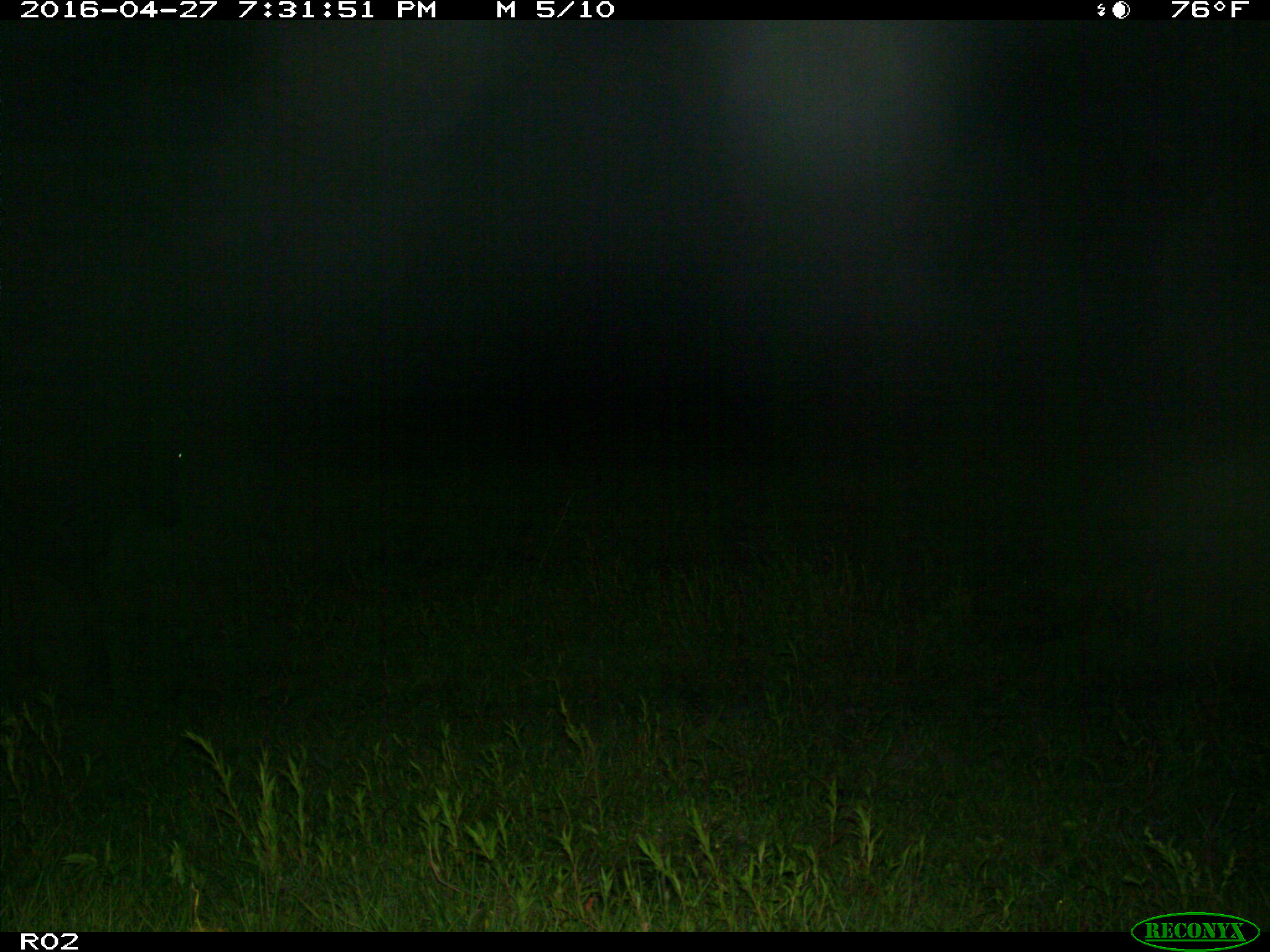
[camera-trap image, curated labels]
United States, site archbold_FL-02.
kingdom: Animalia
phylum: Chordata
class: Mammalia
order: Artiodactyla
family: Bovidae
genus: Bos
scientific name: Bos taurus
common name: domestic cow